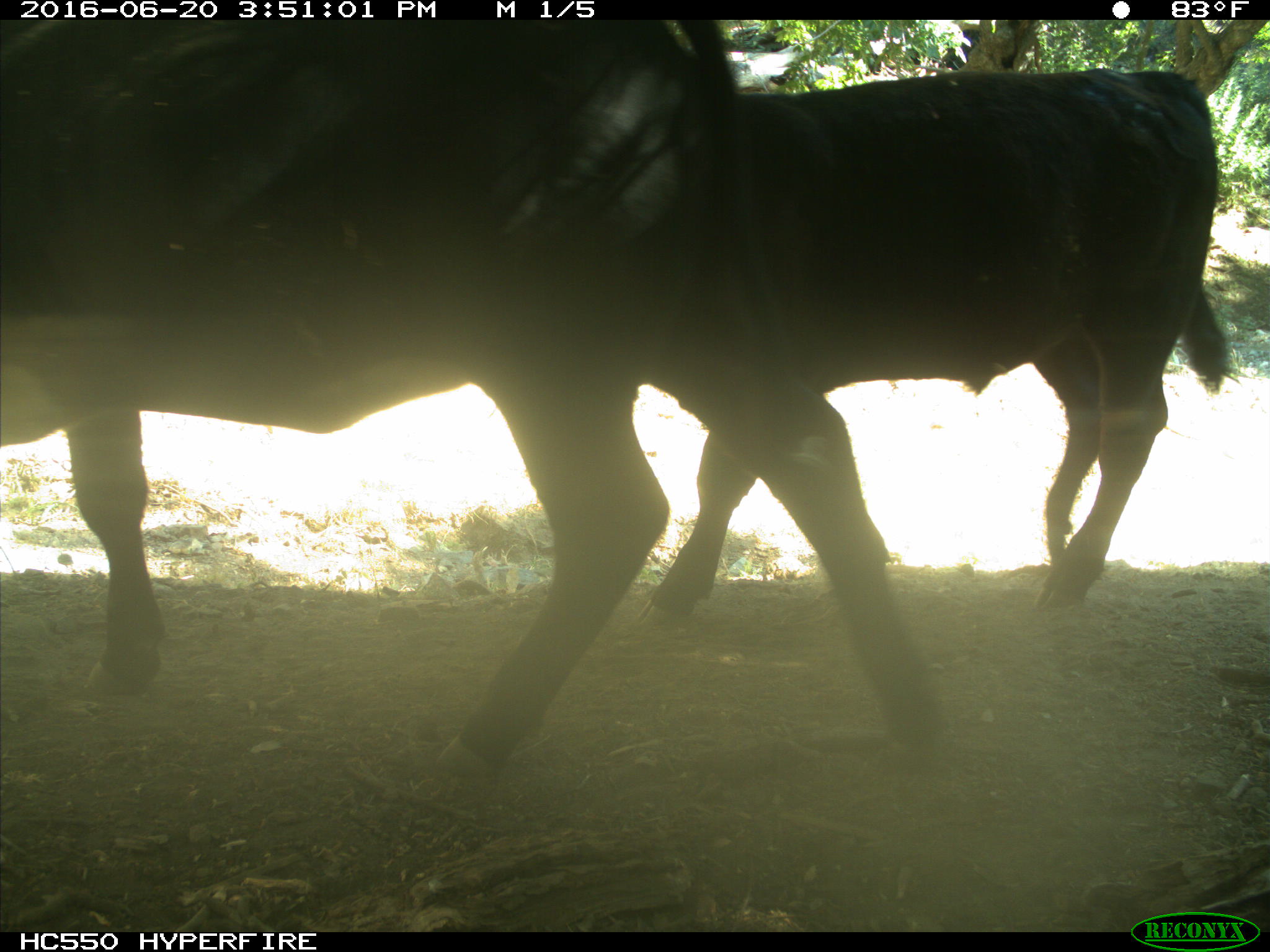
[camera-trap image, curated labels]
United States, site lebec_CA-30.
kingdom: Animalia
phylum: Chordata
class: Mammalia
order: Artiodactyla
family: Bovidae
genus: Bos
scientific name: Bos taurus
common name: domestic cow